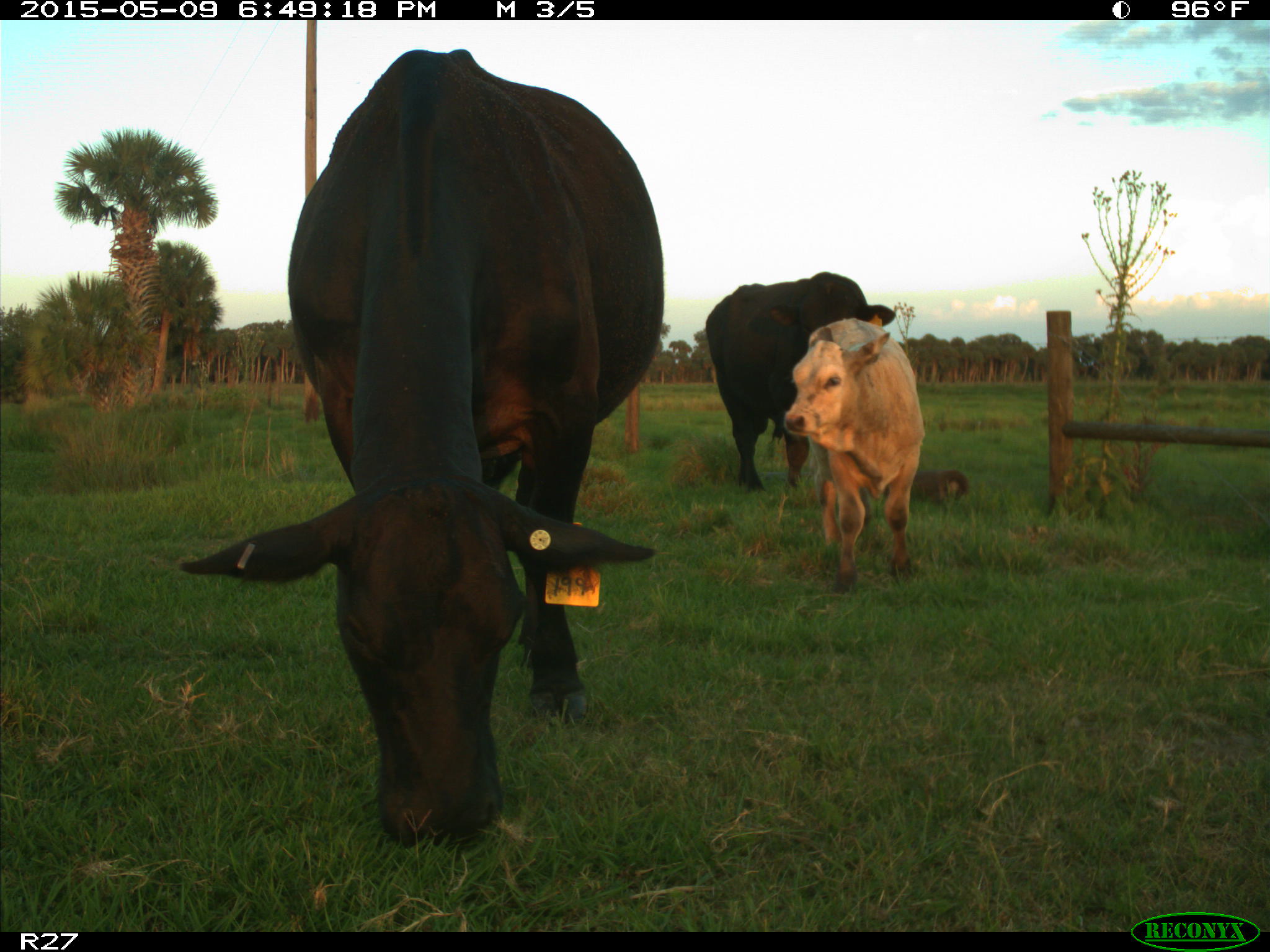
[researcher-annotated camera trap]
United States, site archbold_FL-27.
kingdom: Animalia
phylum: Chordata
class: Mammalia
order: Artiodactyla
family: Bovidae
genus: Bos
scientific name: Bos taurus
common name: domestic cow